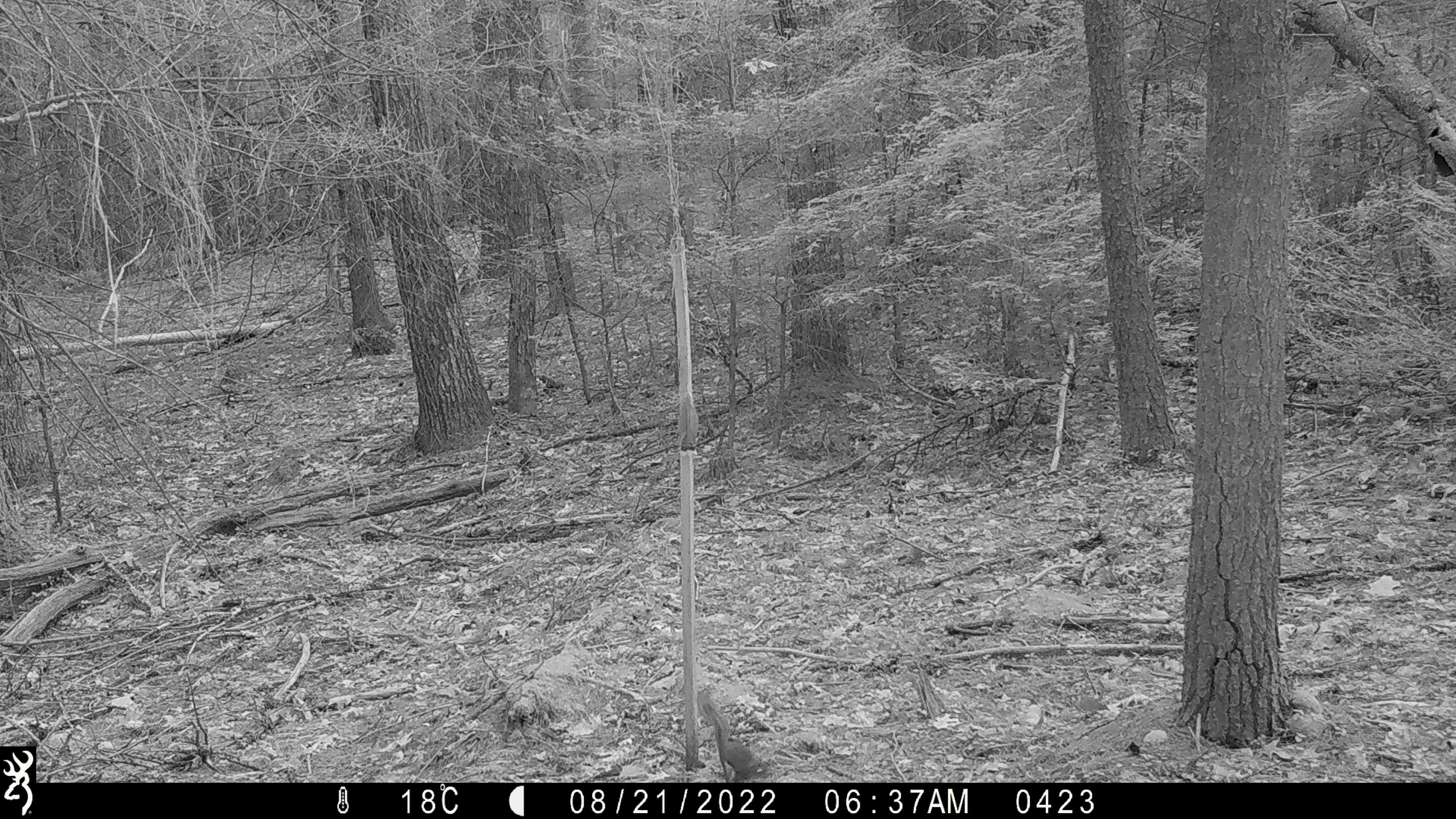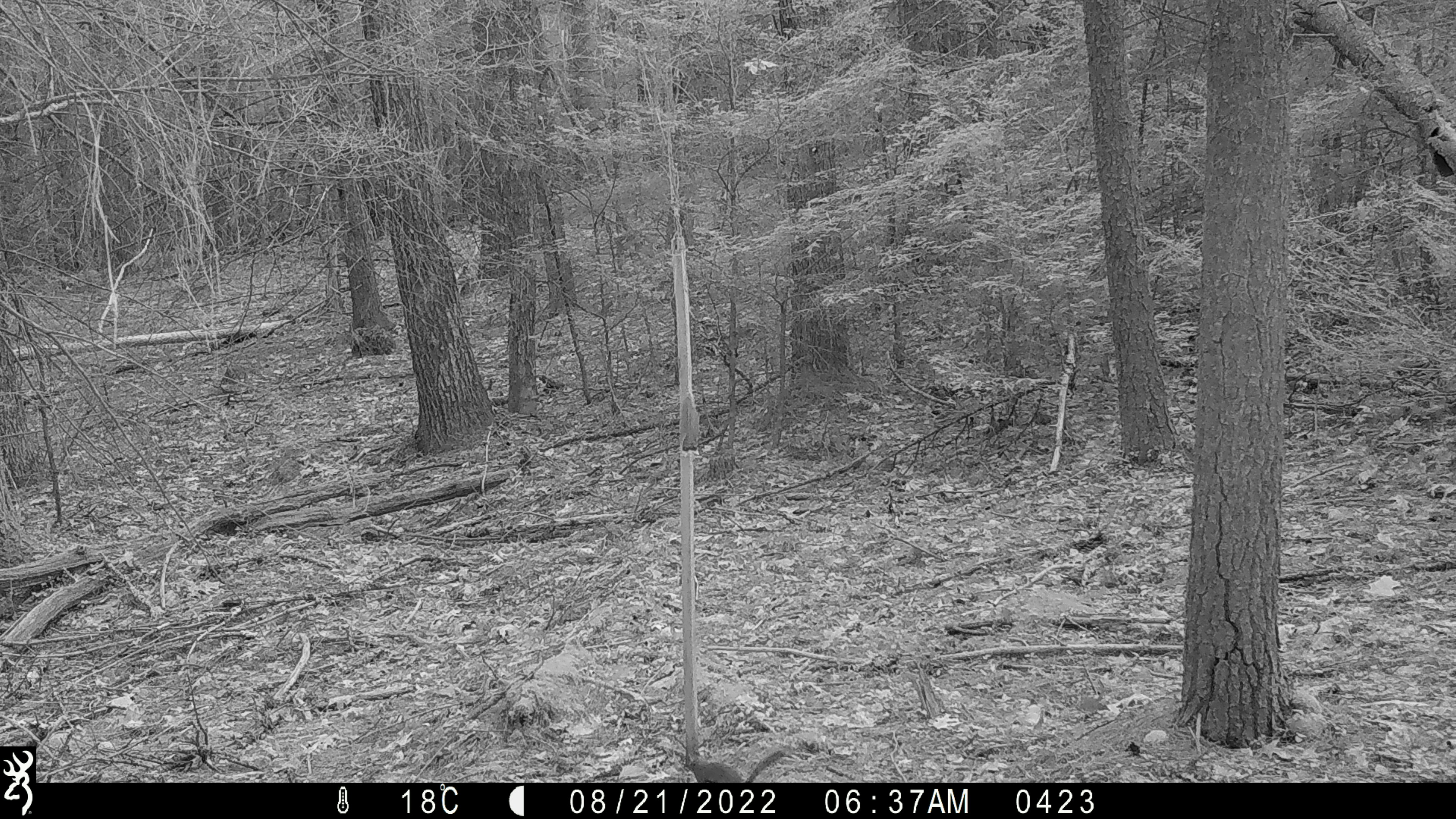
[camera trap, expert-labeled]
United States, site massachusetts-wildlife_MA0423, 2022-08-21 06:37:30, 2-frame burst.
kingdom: Animalia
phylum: Chordata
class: Mammalia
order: Rodentia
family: Sciuridae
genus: Tamiasciurus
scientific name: Tamiasciurus hudsonicus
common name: red squirrel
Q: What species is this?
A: Red squirrel (Tamiasciurus hudsonicus).